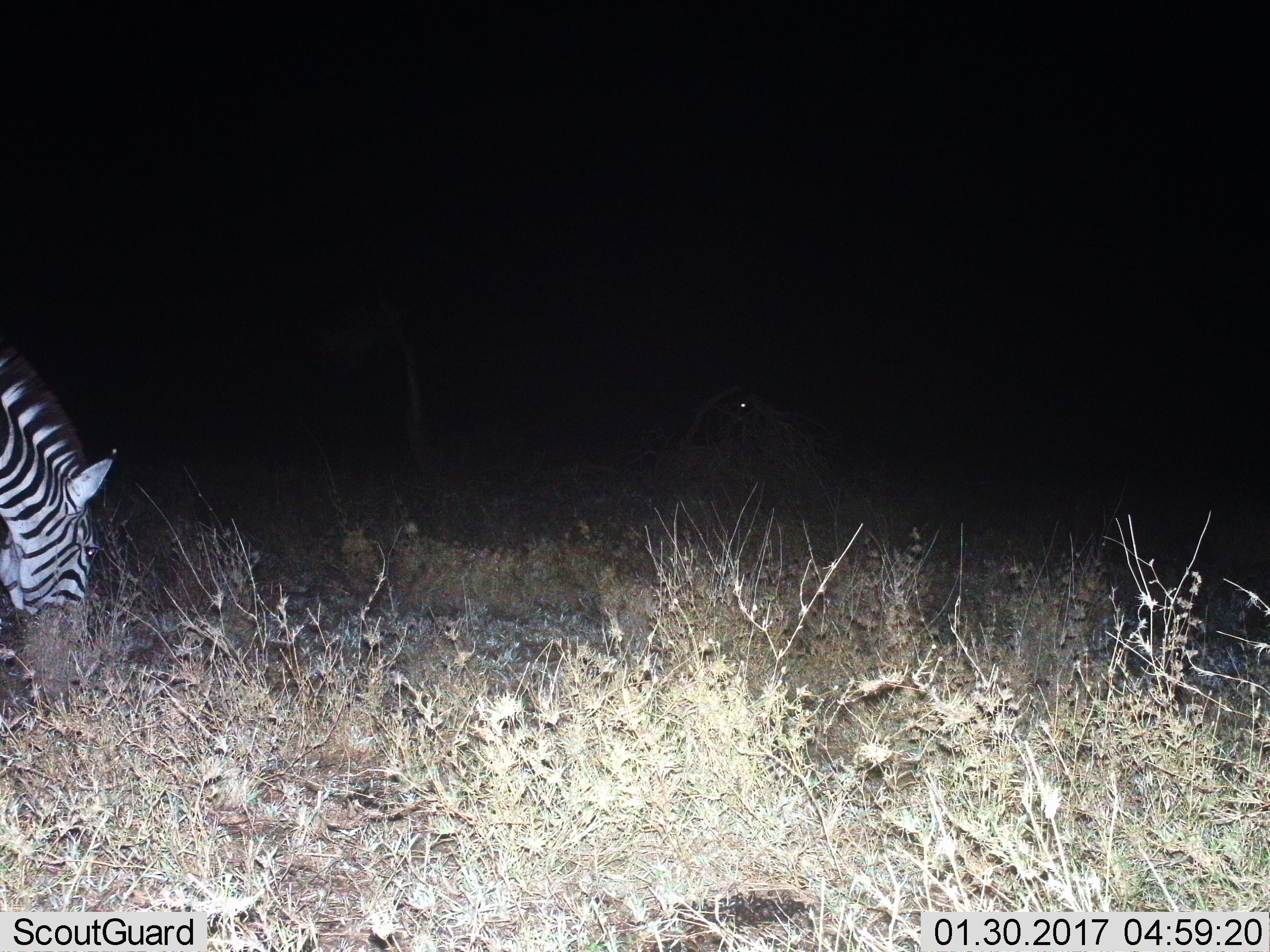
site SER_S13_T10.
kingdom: Animalia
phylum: Chordata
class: Mammalia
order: Perissodactyla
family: Equidae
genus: Equus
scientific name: Equus quagga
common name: plains zebra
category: zebraplains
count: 1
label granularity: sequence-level